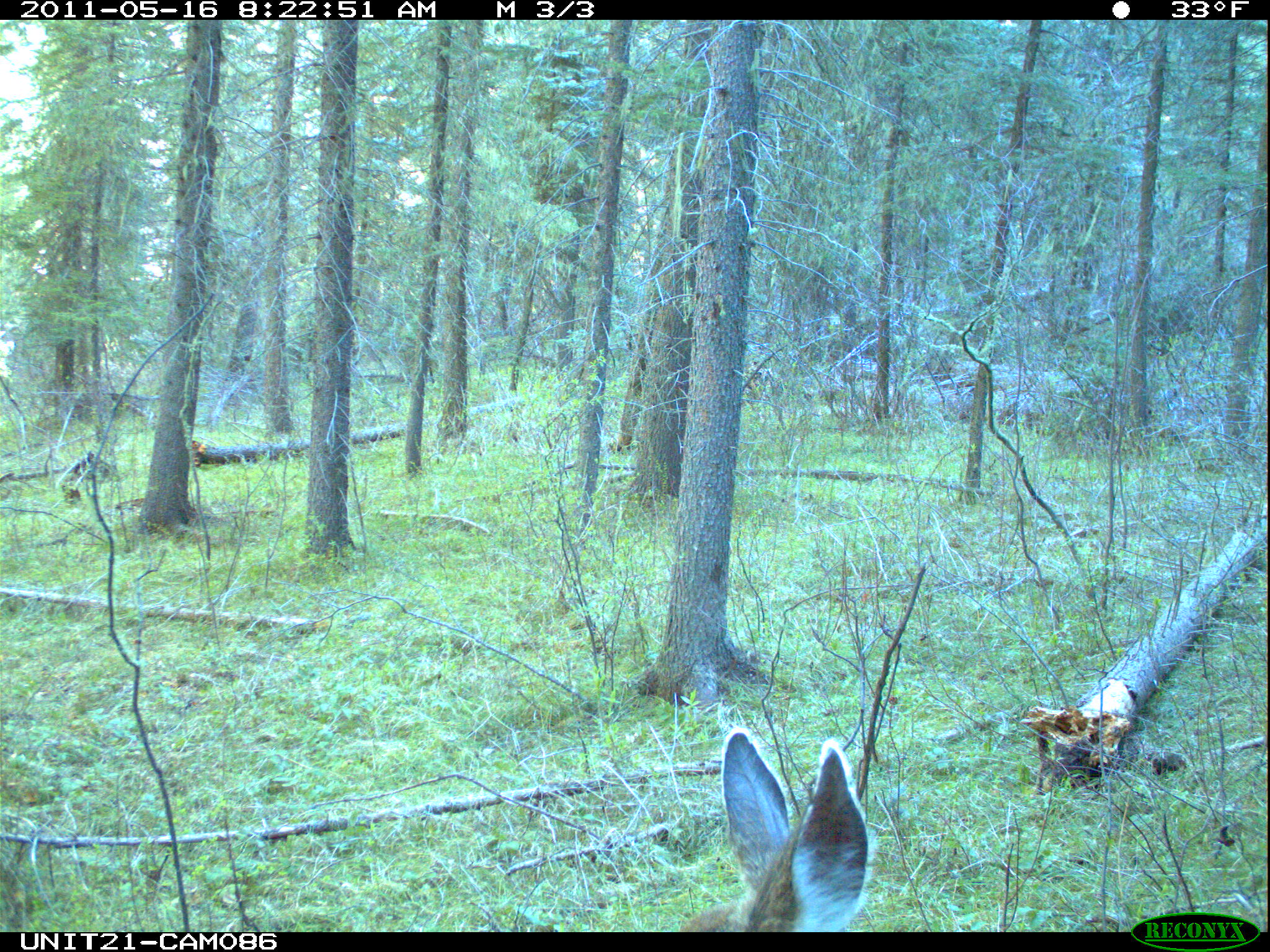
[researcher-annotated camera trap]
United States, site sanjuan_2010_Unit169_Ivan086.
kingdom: Animalia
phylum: Chordata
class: Mammalia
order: Artiodactyla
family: Cervidae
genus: Odocoileus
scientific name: Odocoileus hemionus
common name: mule deer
Odocoileus hemionus (mule deer).